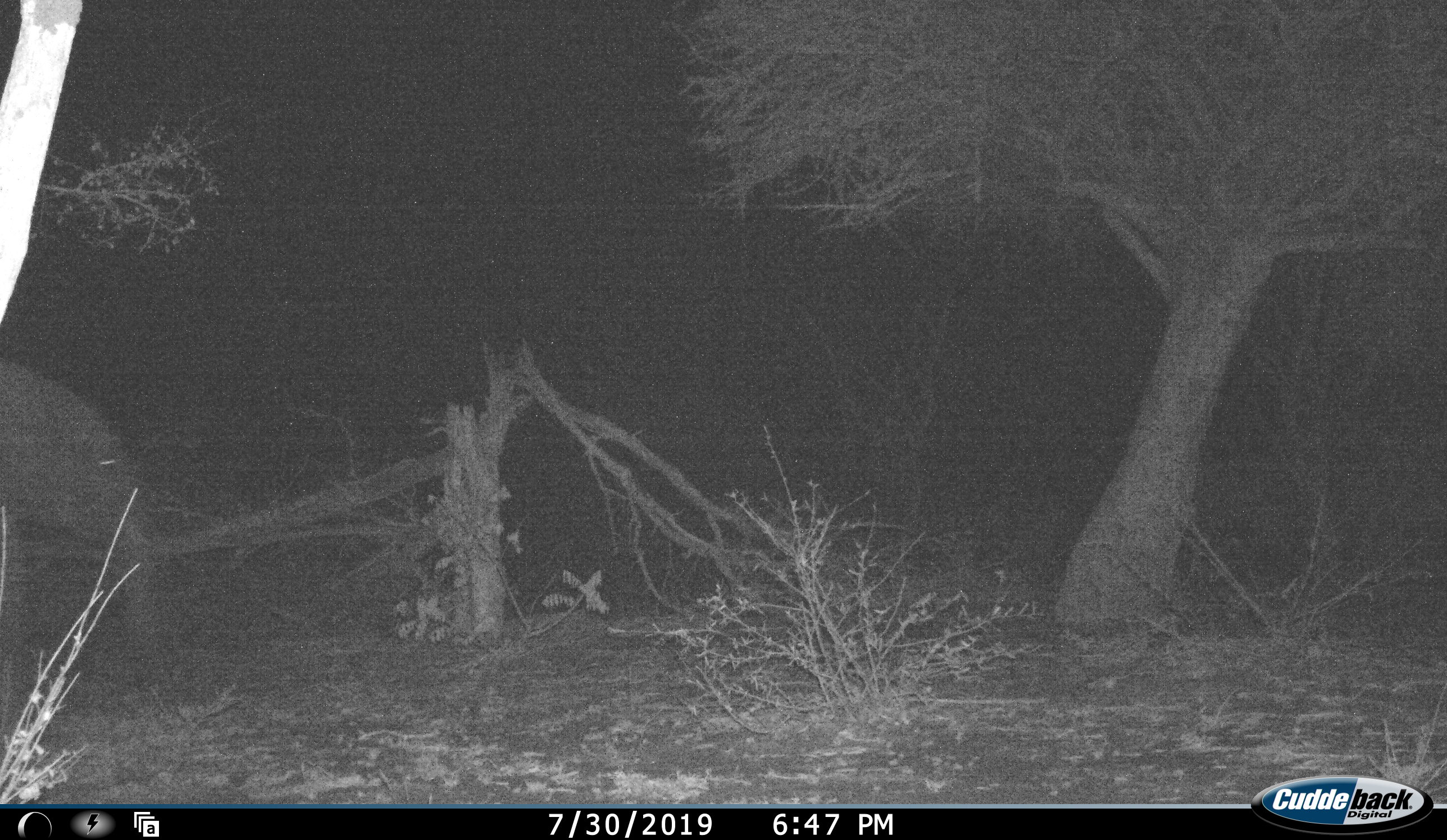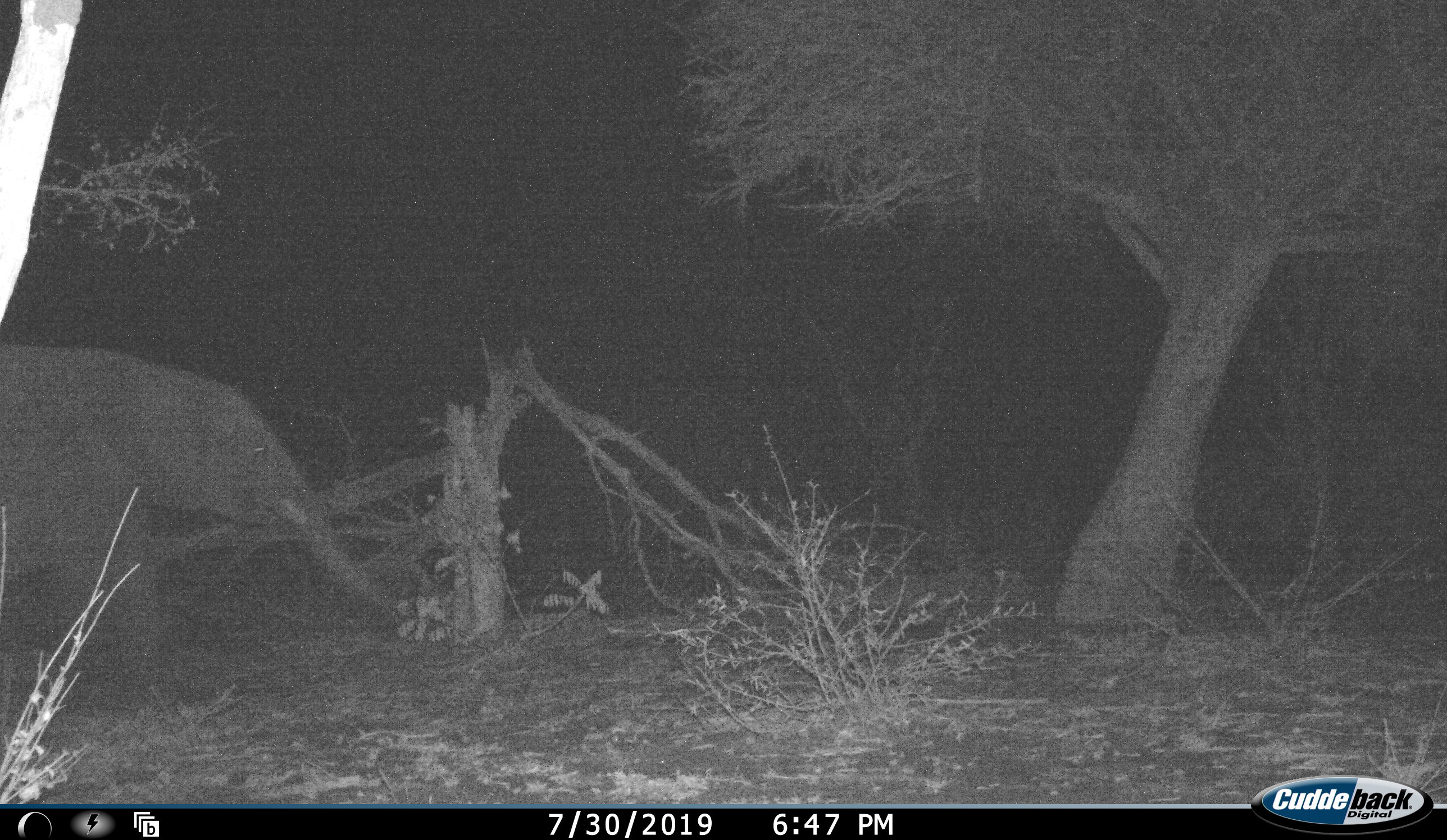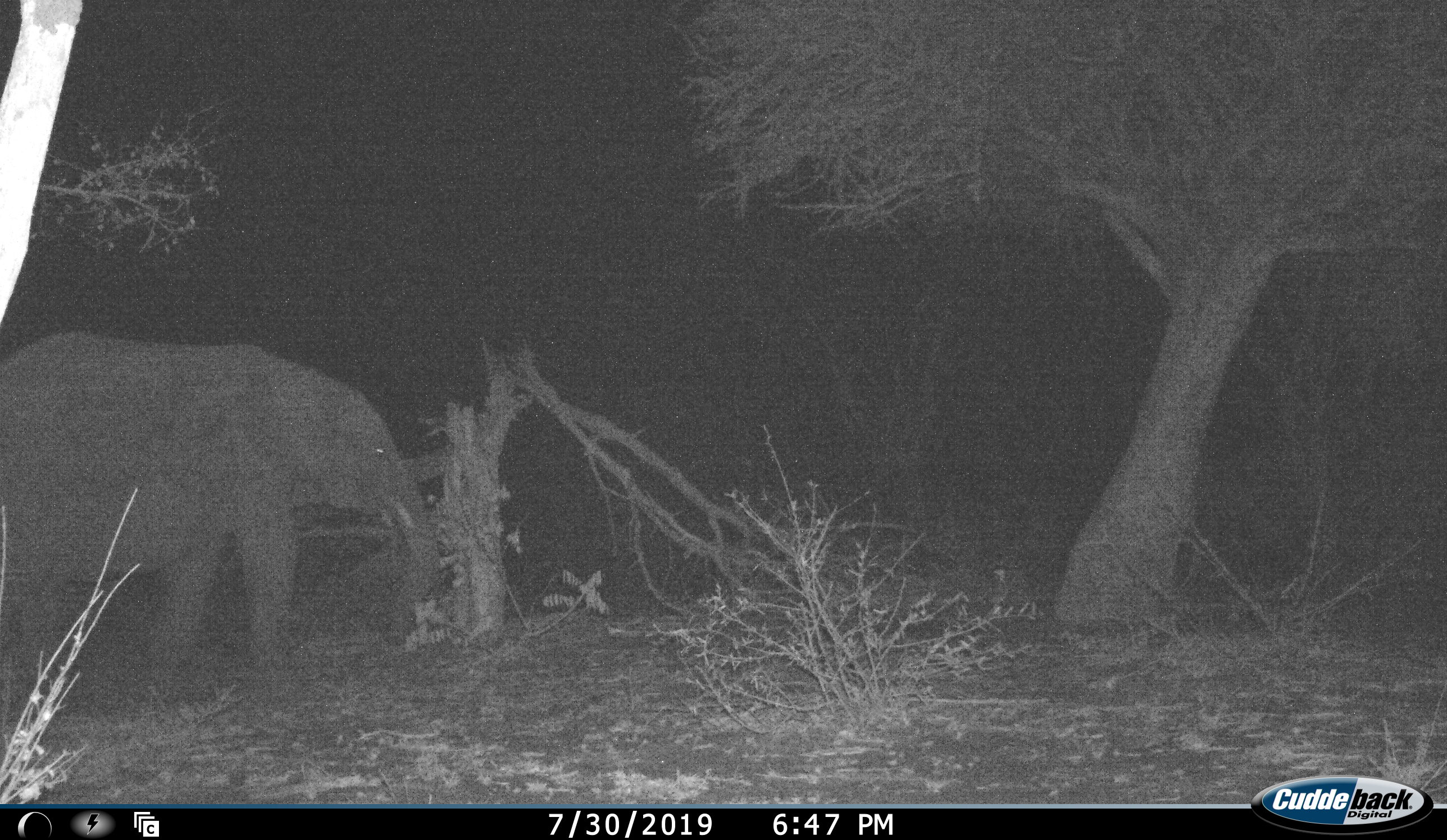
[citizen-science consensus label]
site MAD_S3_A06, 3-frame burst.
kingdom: Animalia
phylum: Chordata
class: Mammalia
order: Proboscidea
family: Elephantidae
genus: Loxodonta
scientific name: Loxodonta africana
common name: african bush elephant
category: elephant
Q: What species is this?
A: Elephant (african bush elephant) (Loxodonta africana).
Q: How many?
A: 1.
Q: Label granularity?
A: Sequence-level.